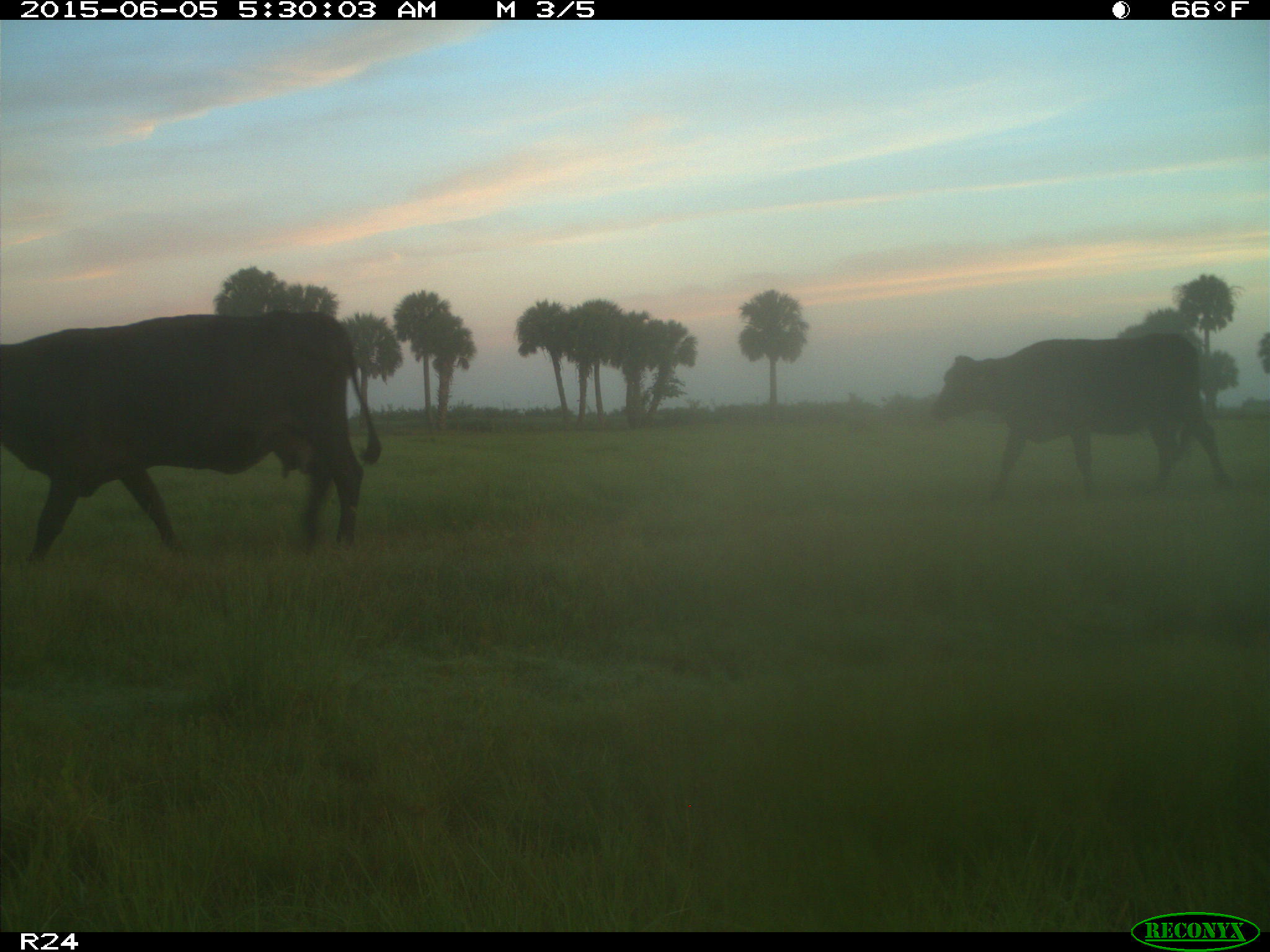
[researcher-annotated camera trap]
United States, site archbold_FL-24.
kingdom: Animalia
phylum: Chordata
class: Mammalia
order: Artiodactyla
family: Bovidae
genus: Bos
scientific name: Bos taurus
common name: domestic cow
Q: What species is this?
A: Bos taurus (domestic cow).